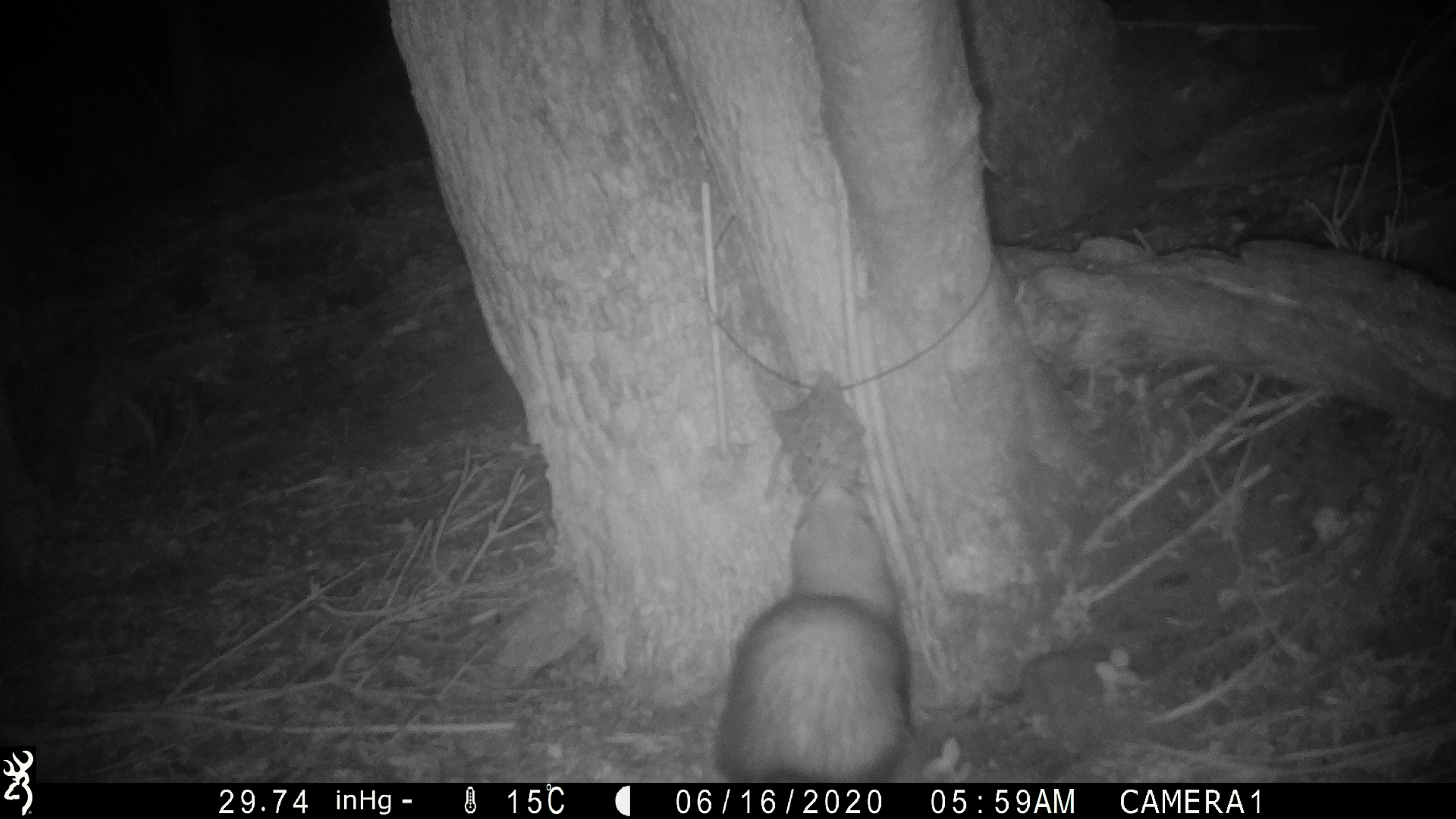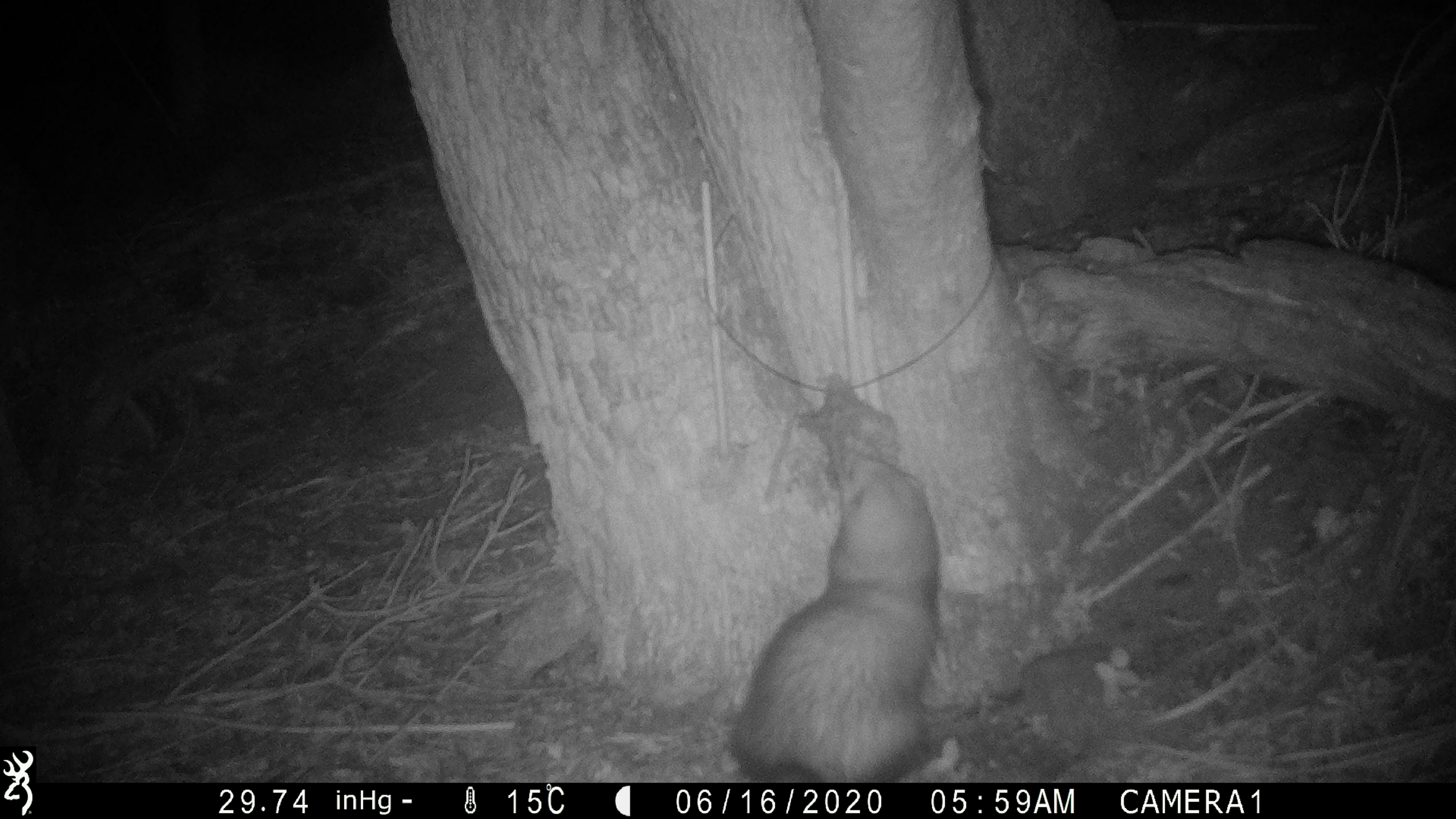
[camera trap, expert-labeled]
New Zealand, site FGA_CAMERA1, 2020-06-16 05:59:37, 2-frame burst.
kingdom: Animalia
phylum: Chordata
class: Mammalia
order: Carnivora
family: Mustelidae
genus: Mustela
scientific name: Mustela furo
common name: ferret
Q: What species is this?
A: Ferret (Mustela furo).